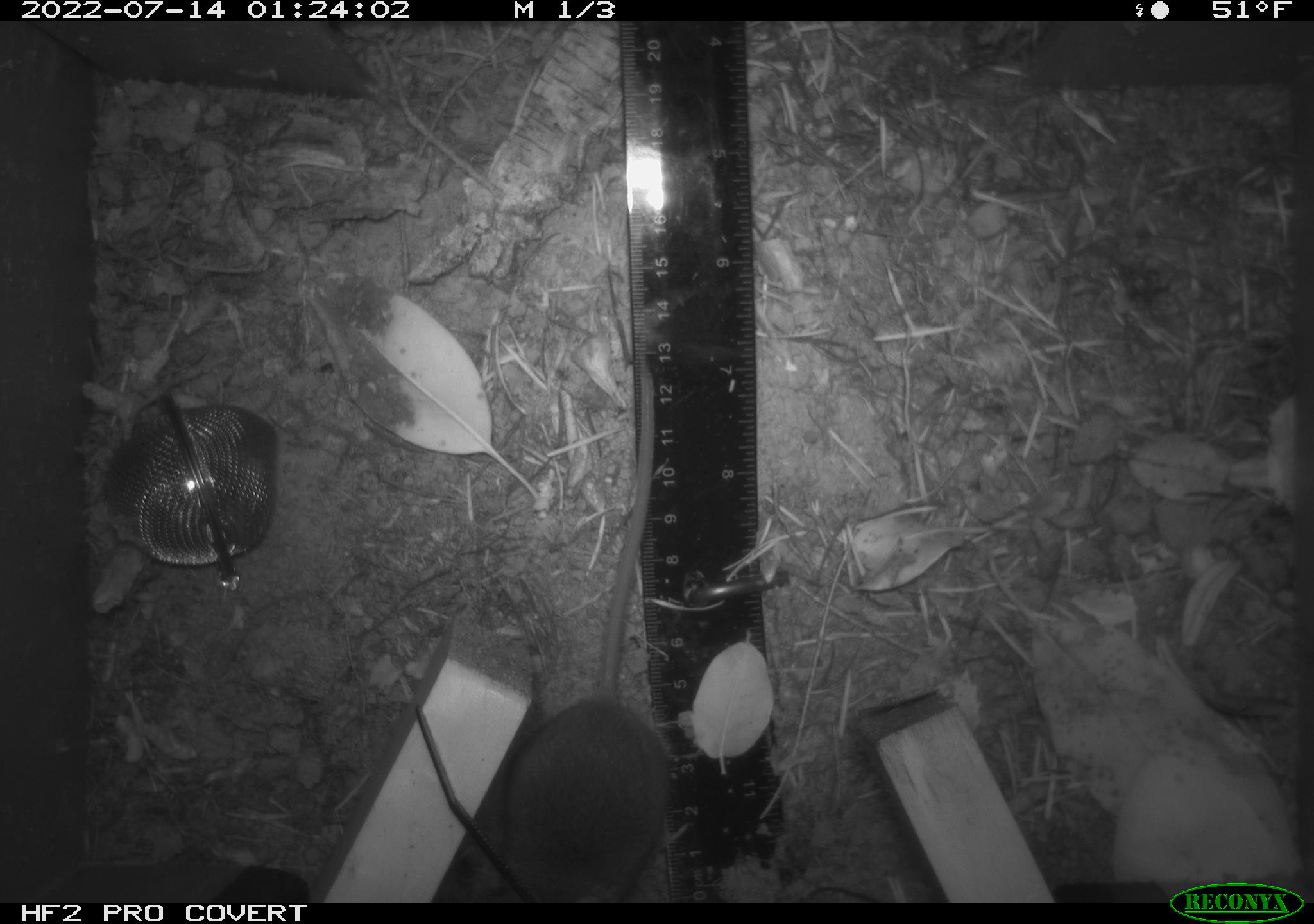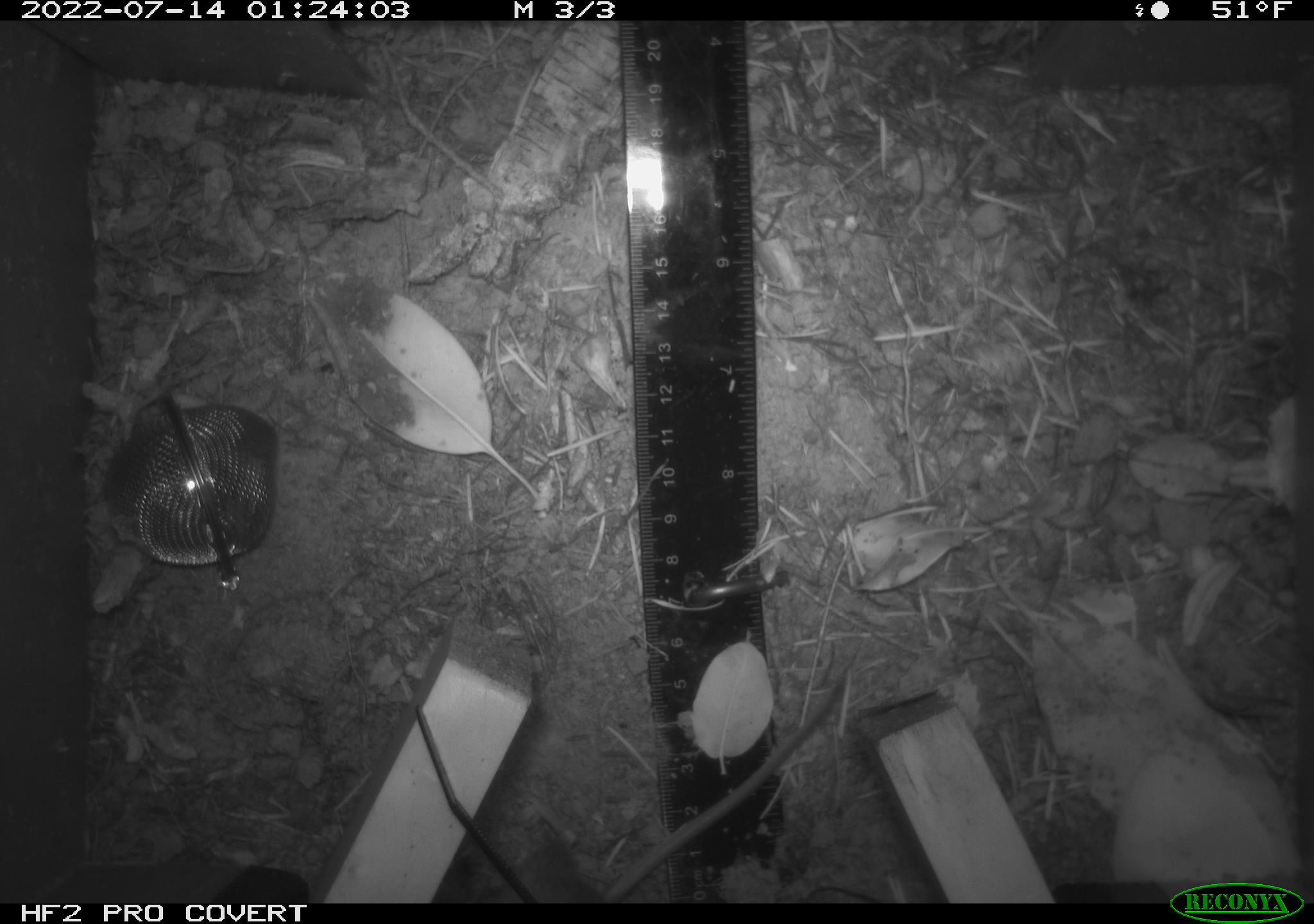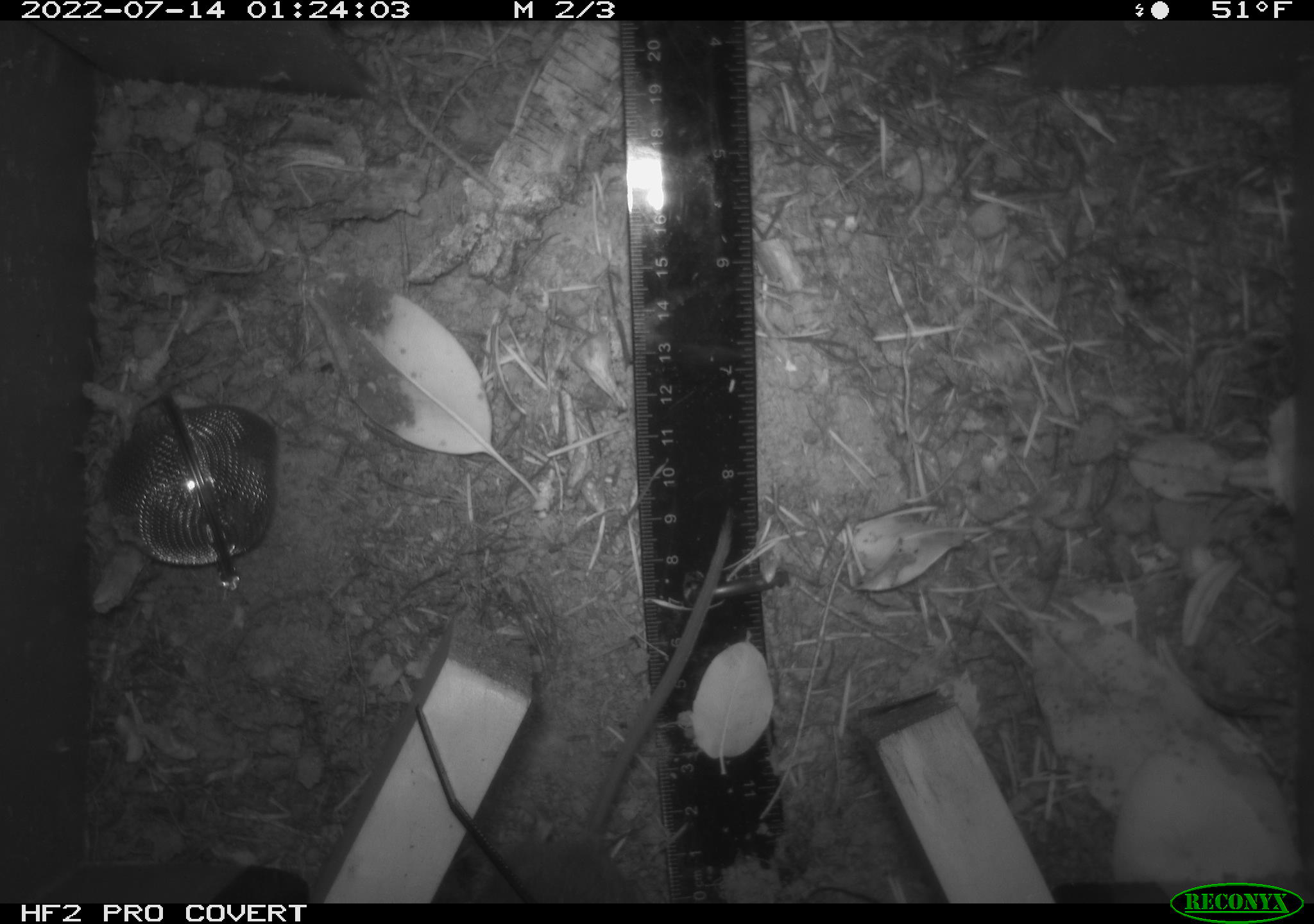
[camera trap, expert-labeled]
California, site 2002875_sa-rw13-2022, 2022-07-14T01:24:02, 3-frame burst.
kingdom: Animalia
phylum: Chordata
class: Mammalia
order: Rodentia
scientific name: Rodentia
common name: mouse species